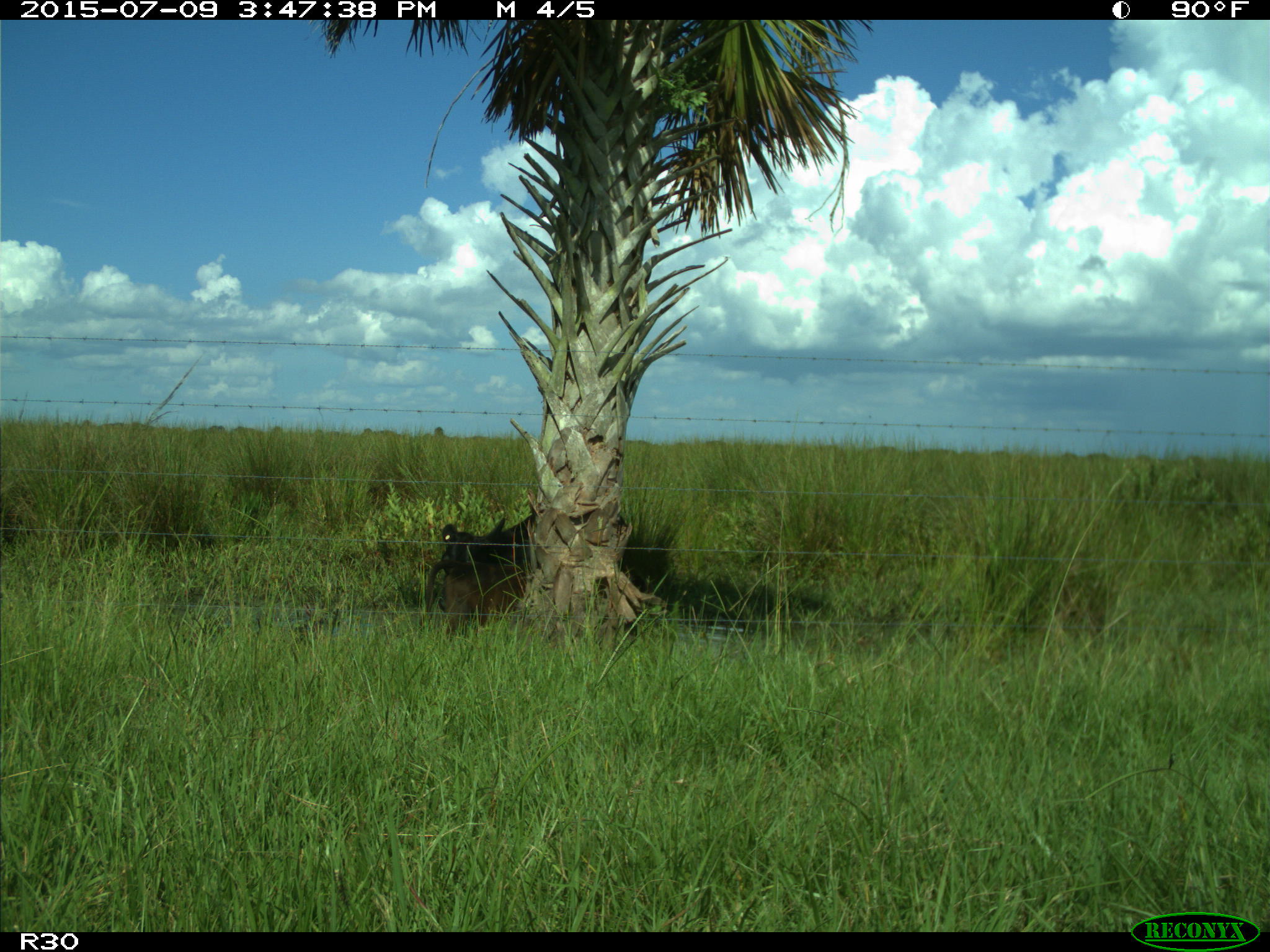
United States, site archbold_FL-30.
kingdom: Animalia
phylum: Chordata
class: Mammalia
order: Artiodactyla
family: Bovidae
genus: Bos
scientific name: Bos taurus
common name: domestic cow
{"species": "Bos taurus (domestic cow)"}